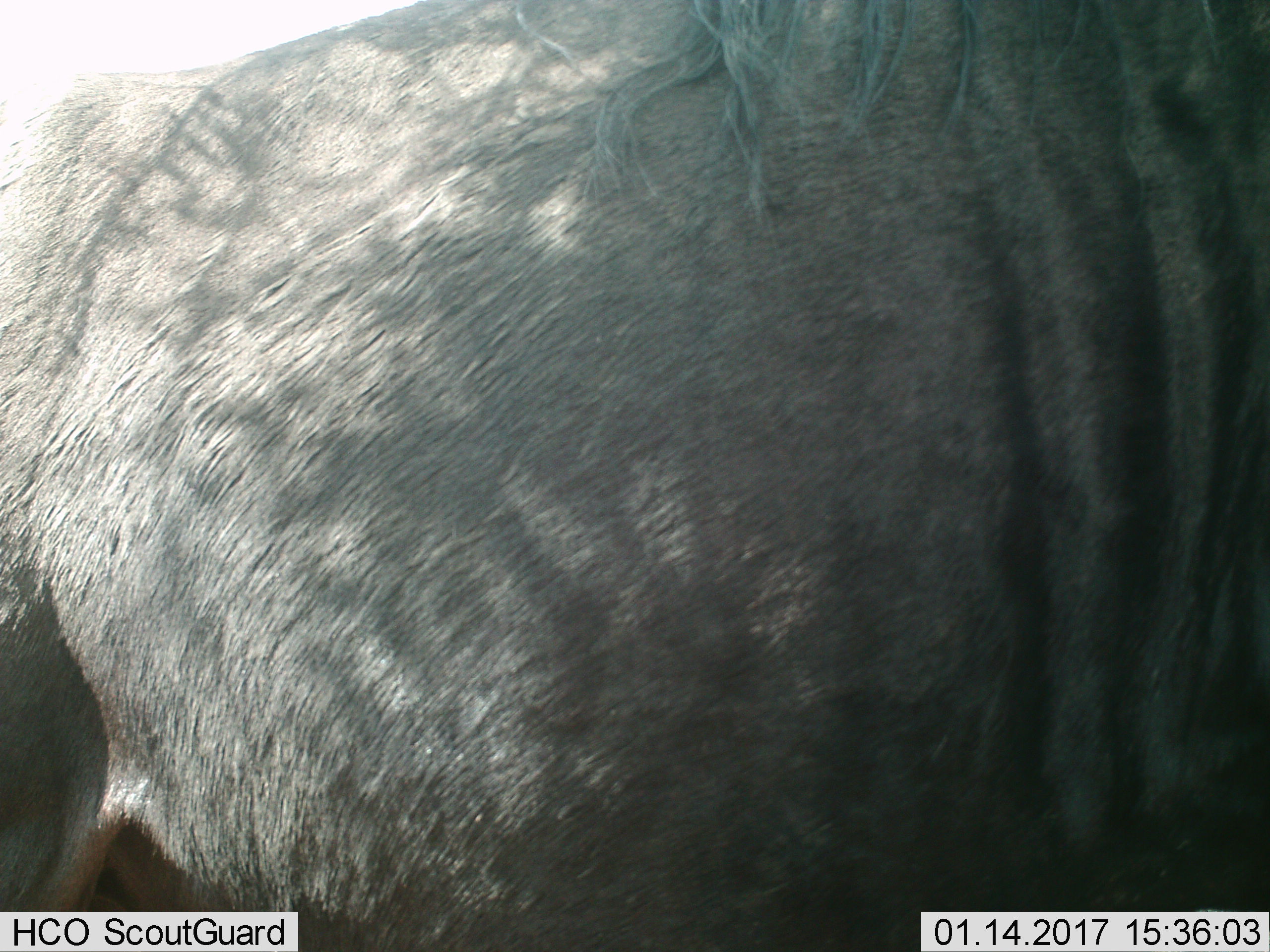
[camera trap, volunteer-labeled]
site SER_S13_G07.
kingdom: Animalia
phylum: Chordata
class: Mammalia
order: Artiodactyla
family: Bovidae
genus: Connochaetes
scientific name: Connochaetes taurinus taurinus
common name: blue wildebeest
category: wildebeestblue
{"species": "wildebeestblue (blue wildebeest) (Connochaetes taurinus taurinus)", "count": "1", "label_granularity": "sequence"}